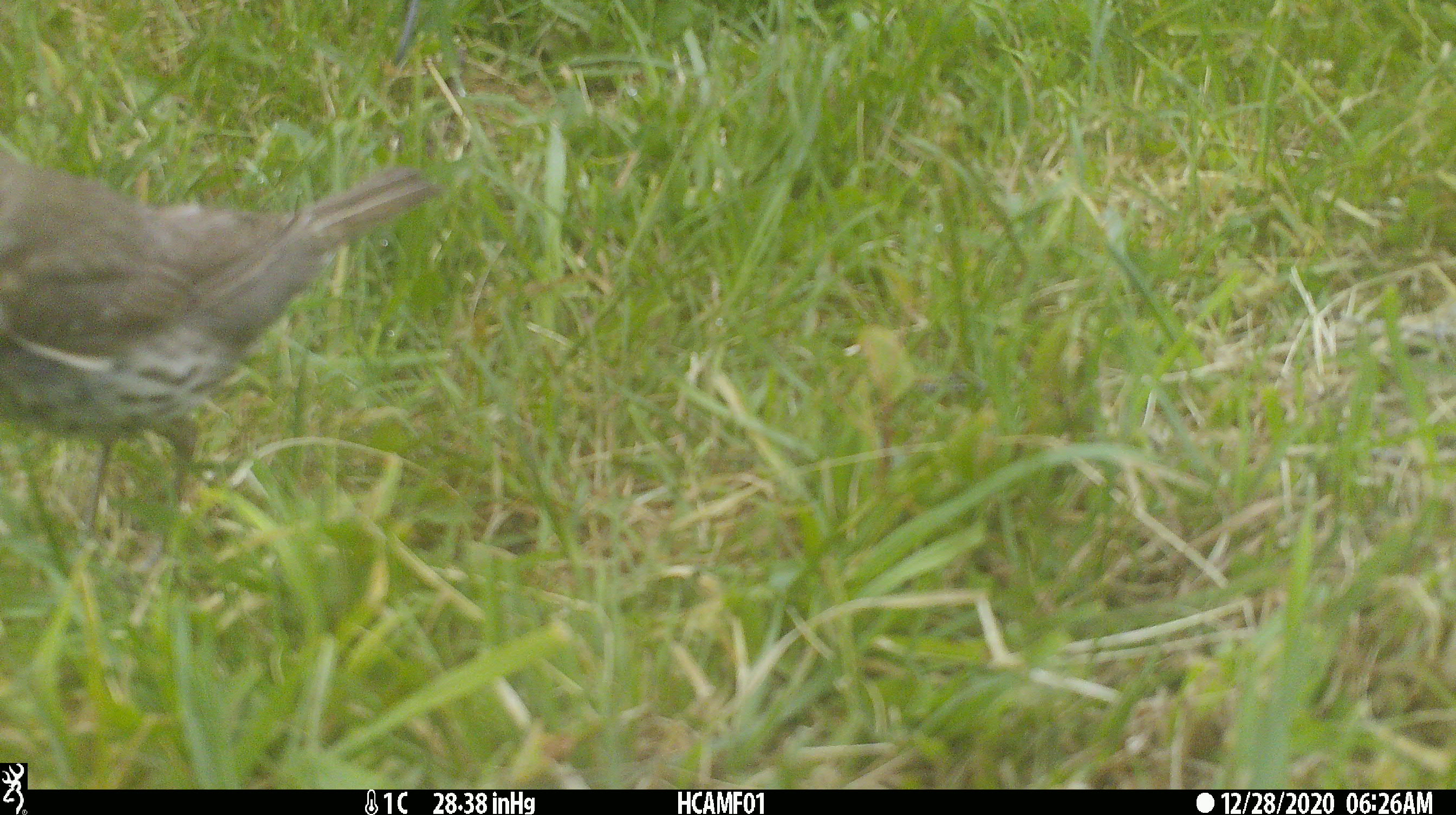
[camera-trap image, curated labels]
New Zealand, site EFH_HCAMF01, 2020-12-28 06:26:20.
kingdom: Animalia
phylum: Chordata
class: Aves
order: Passeriformes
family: Turdidae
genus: Turdus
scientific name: Turdus philomelos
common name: song thrush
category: thrush